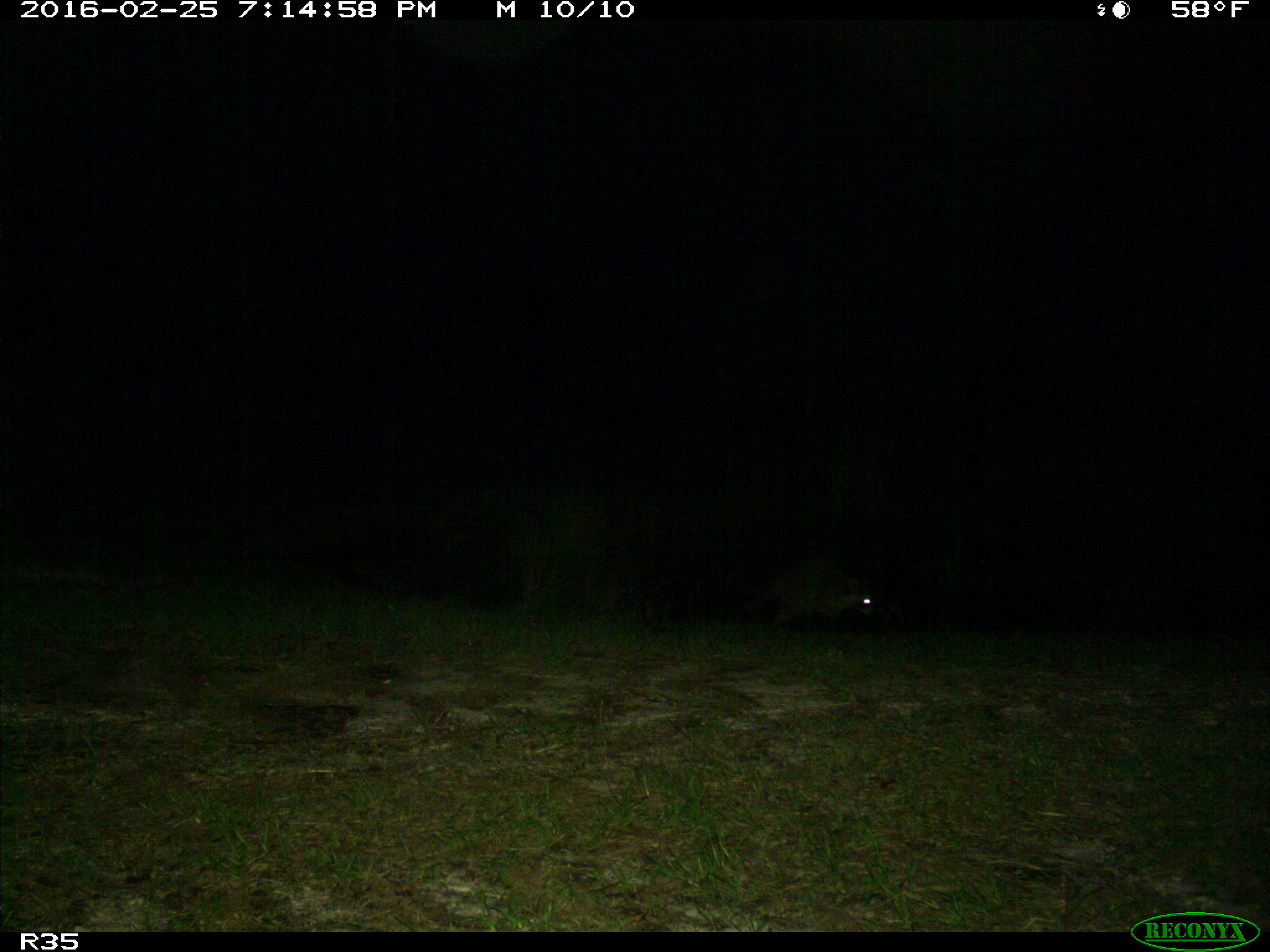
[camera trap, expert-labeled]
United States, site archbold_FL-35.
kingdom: Animalia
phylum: Chordata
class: Mammalia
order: Carnivora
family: Procyonidae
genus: Procyon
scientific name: Procyon lotor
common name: common raccoon